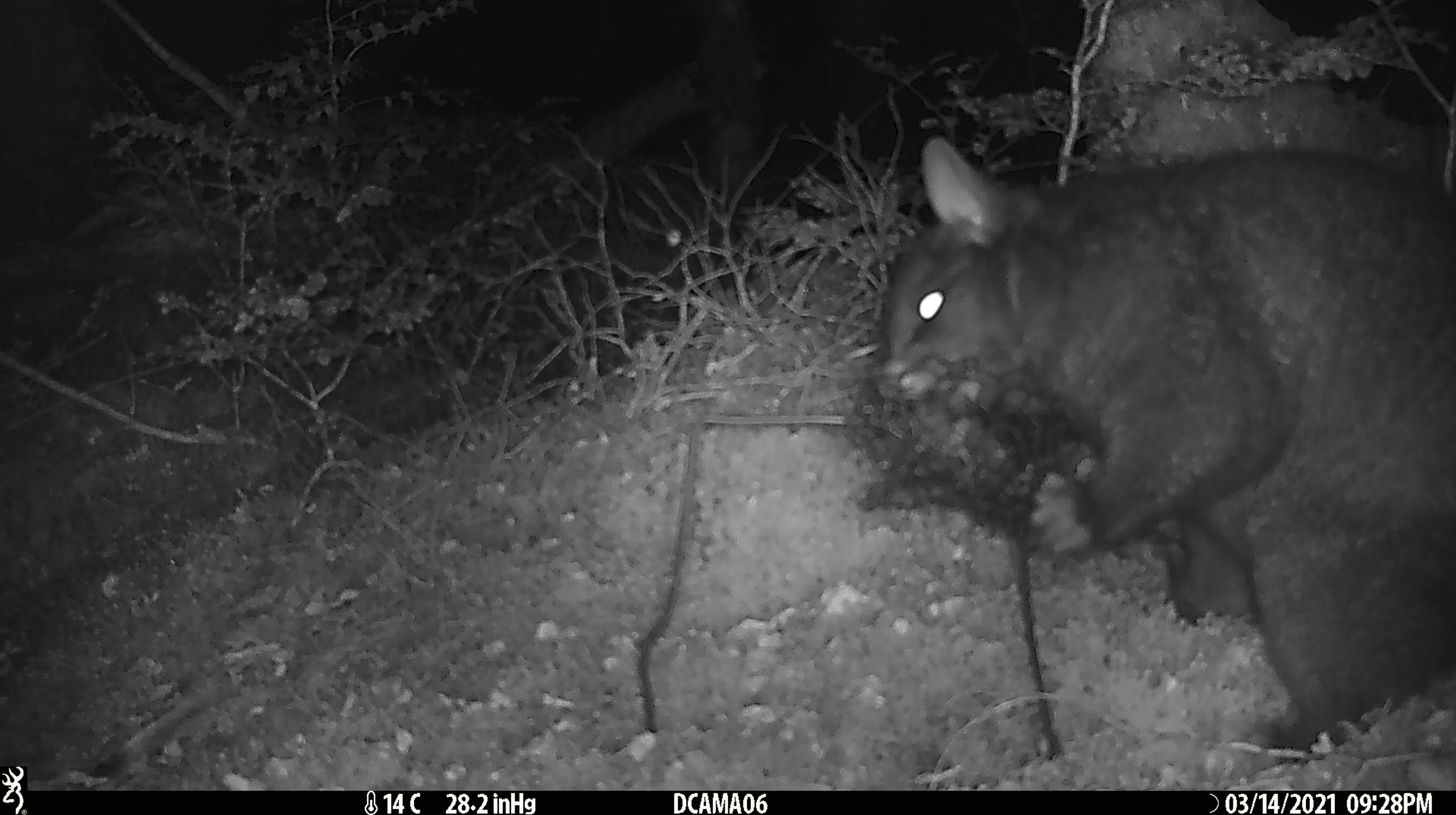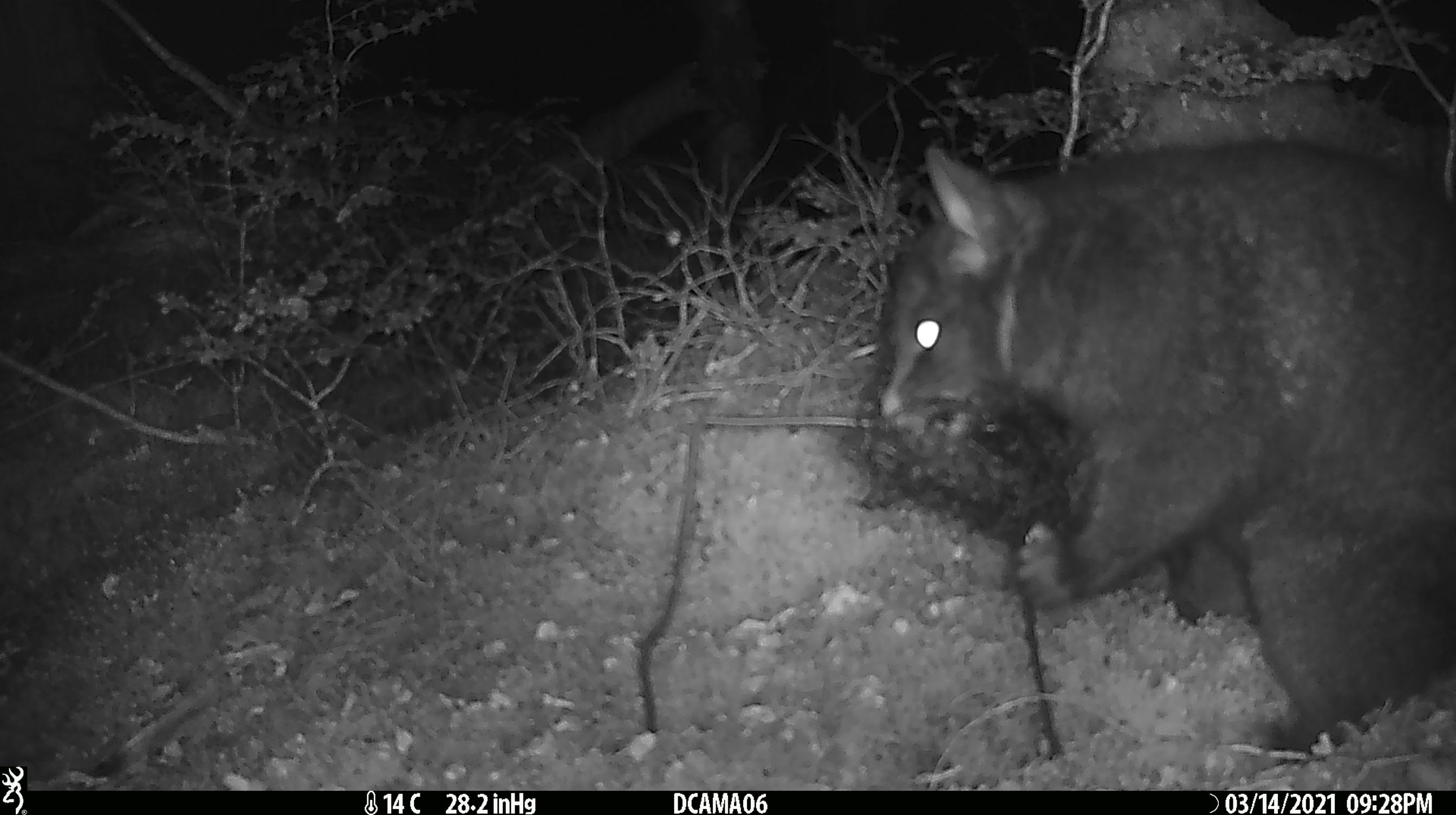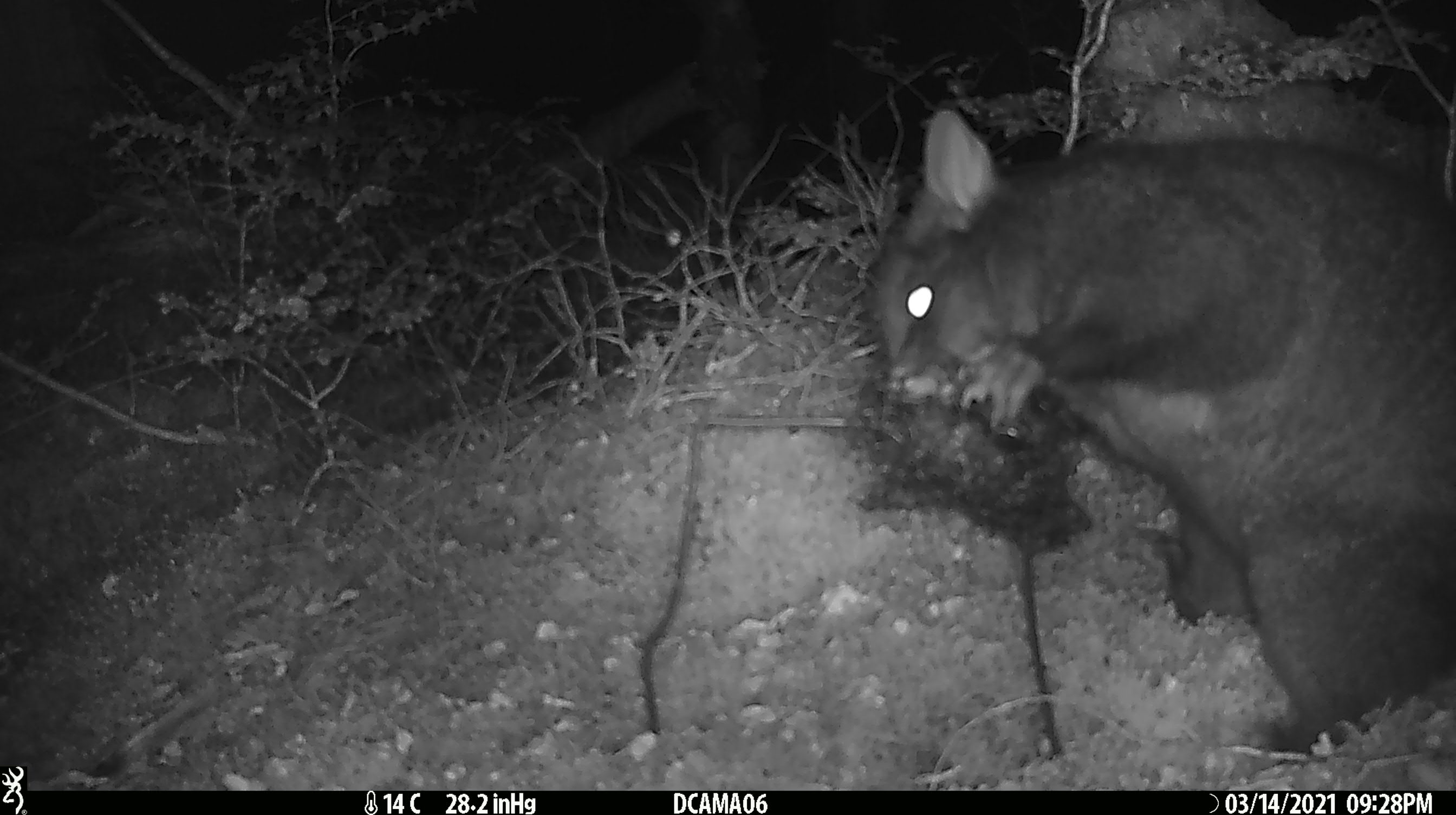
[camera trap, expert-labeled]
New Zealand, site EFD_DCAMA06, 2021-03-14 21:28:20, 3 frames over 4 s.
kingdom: Animalia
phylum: Chordata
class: Mammalia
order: Diprotodontia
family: Phalangeridae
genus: Trichosurus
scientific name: Trichosurus vulpecula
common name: common brushtail possum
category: possum